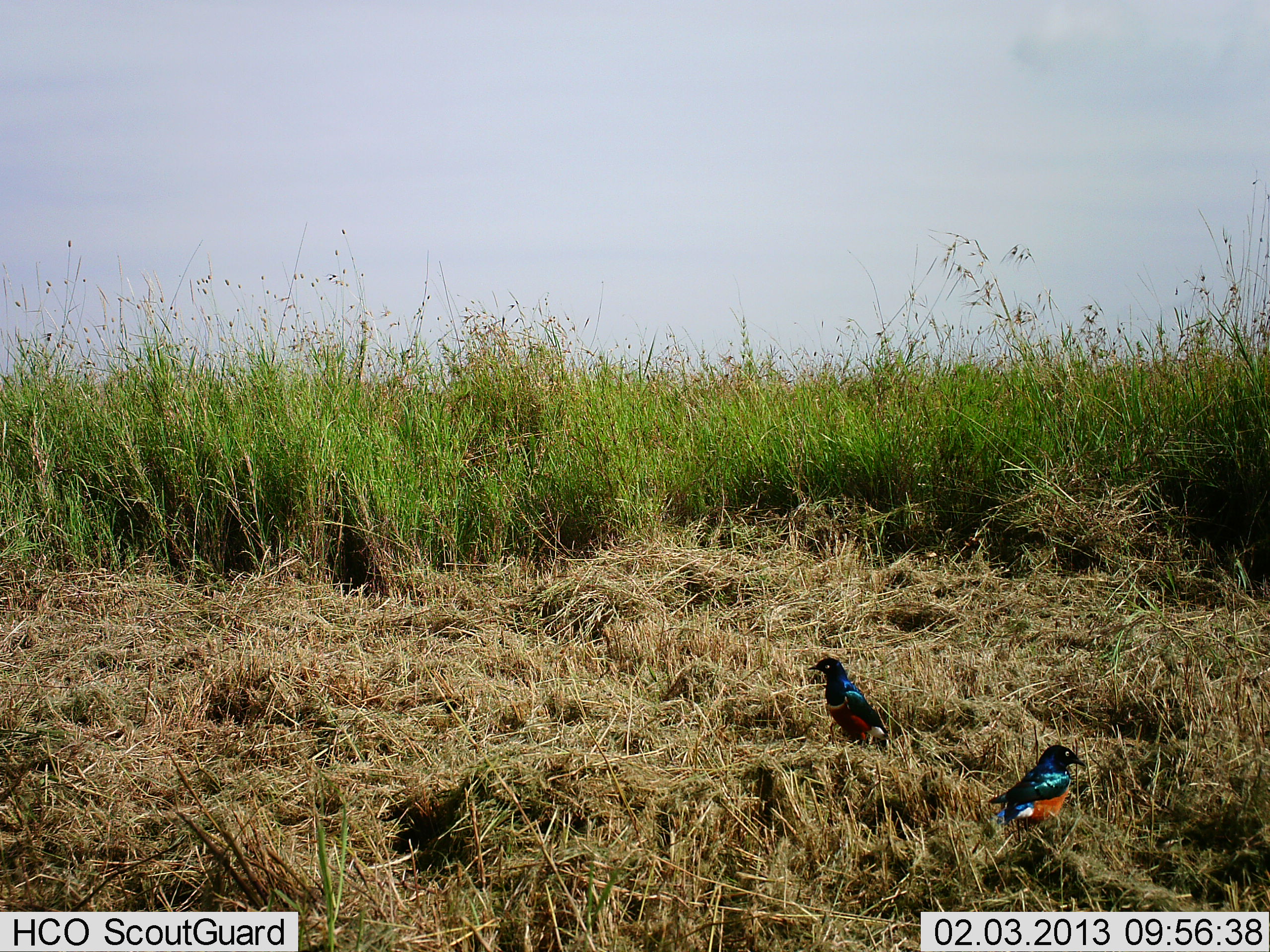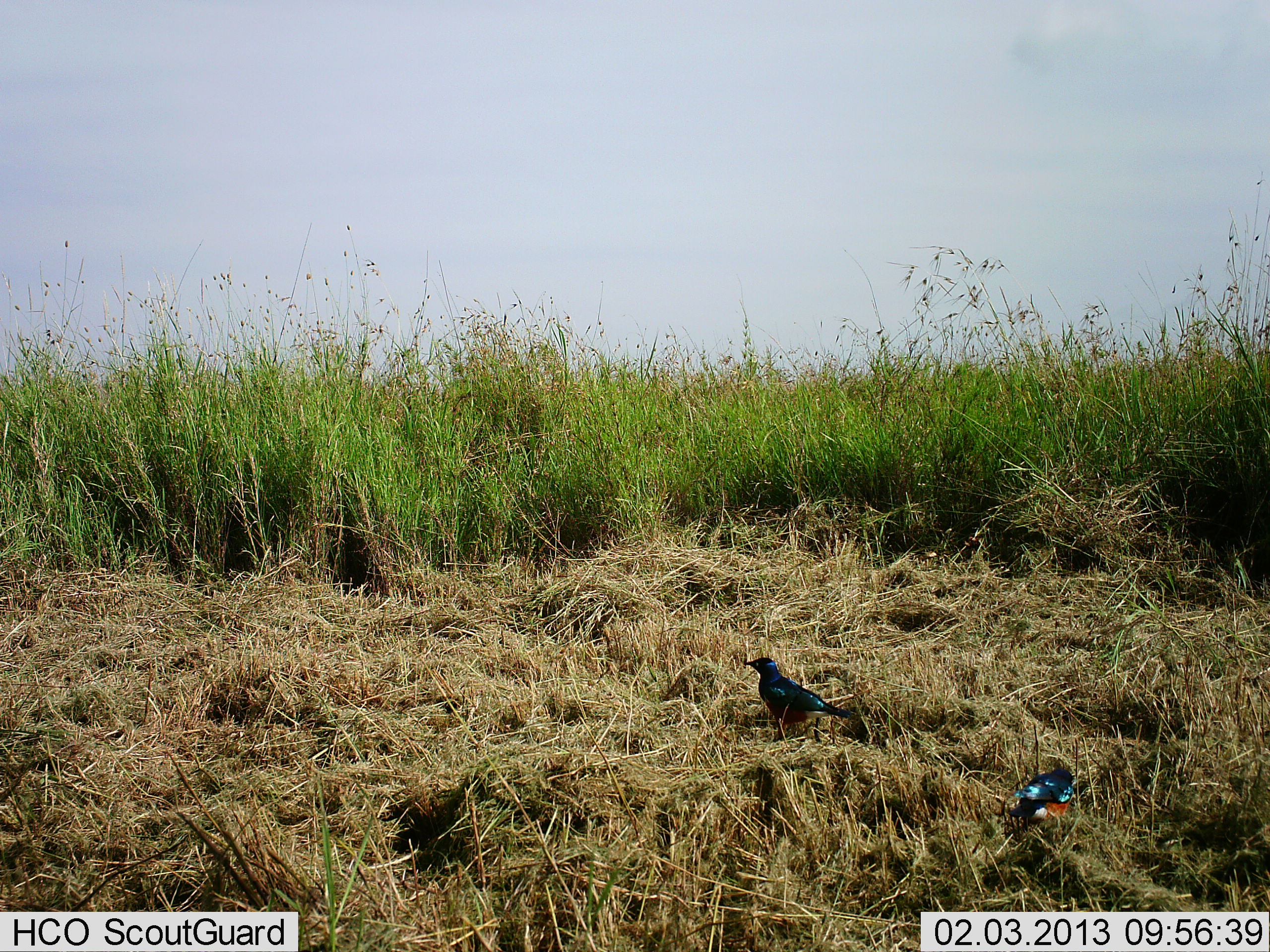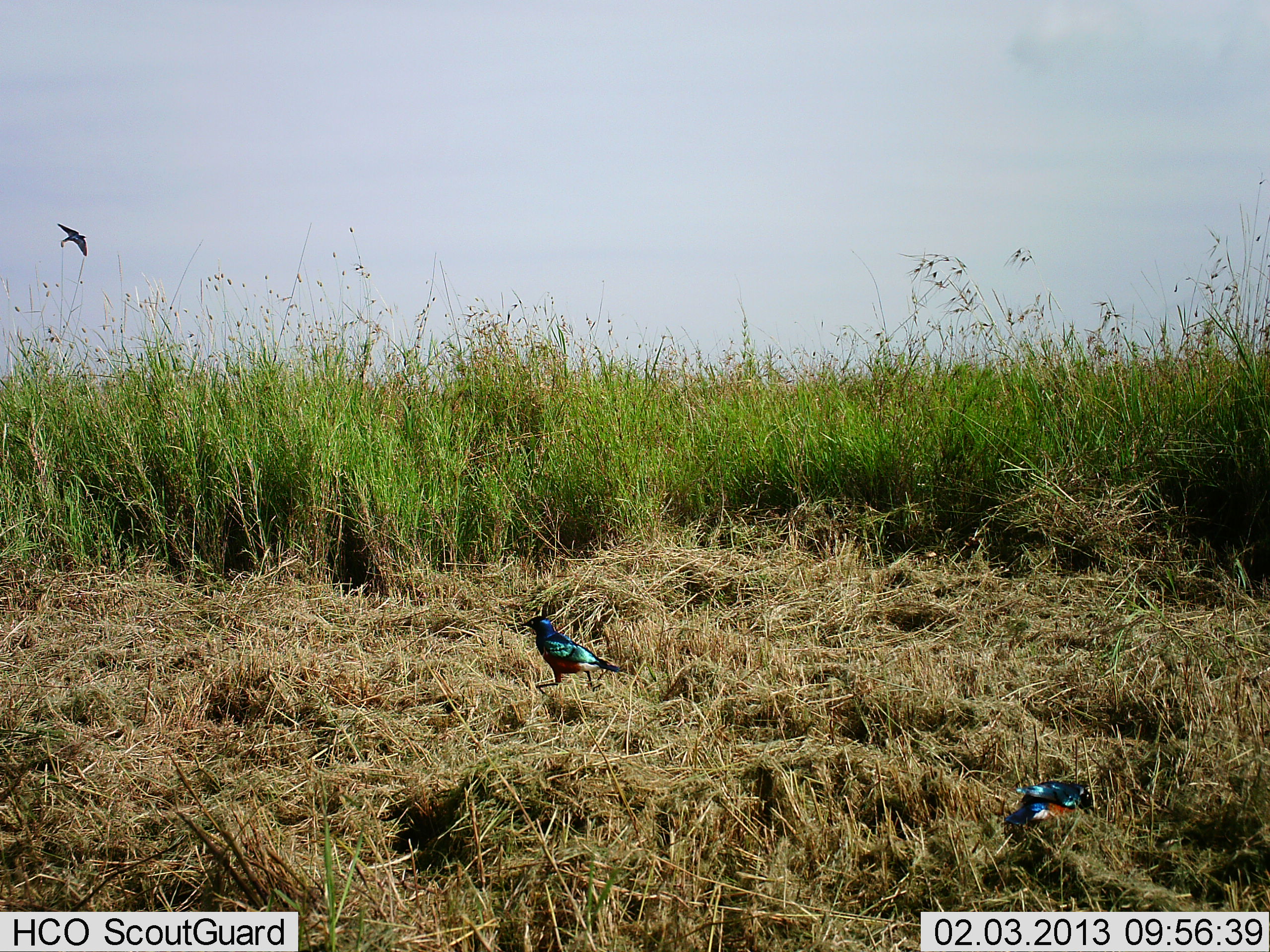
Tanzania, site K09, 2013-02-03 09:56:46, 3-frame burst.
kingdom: Animalia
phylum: Chordata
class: Aves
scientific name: Aves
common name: bird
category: otherbird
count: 3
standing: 48%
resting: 13%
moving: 68%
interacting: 0%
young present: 0%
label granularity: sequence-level